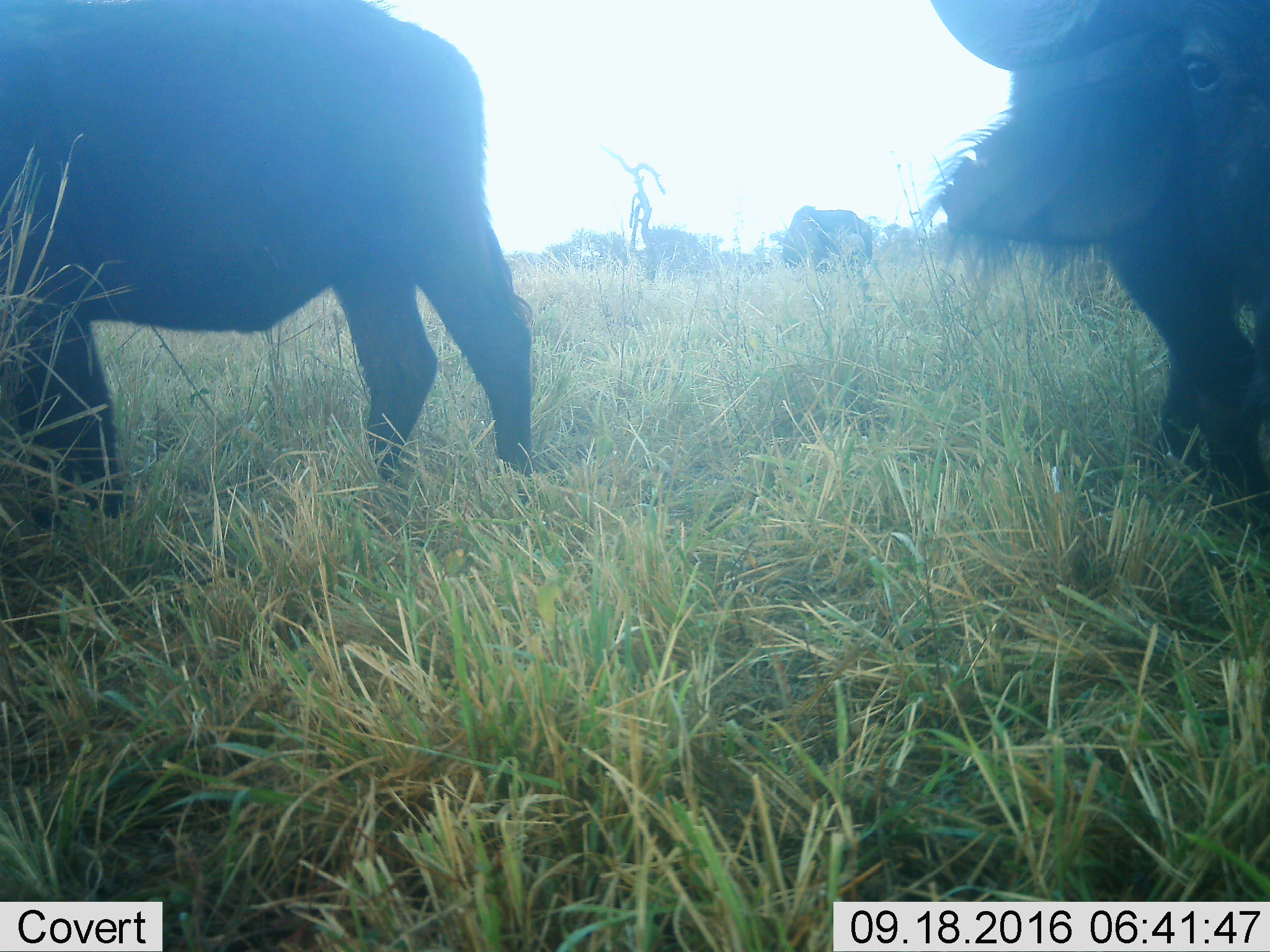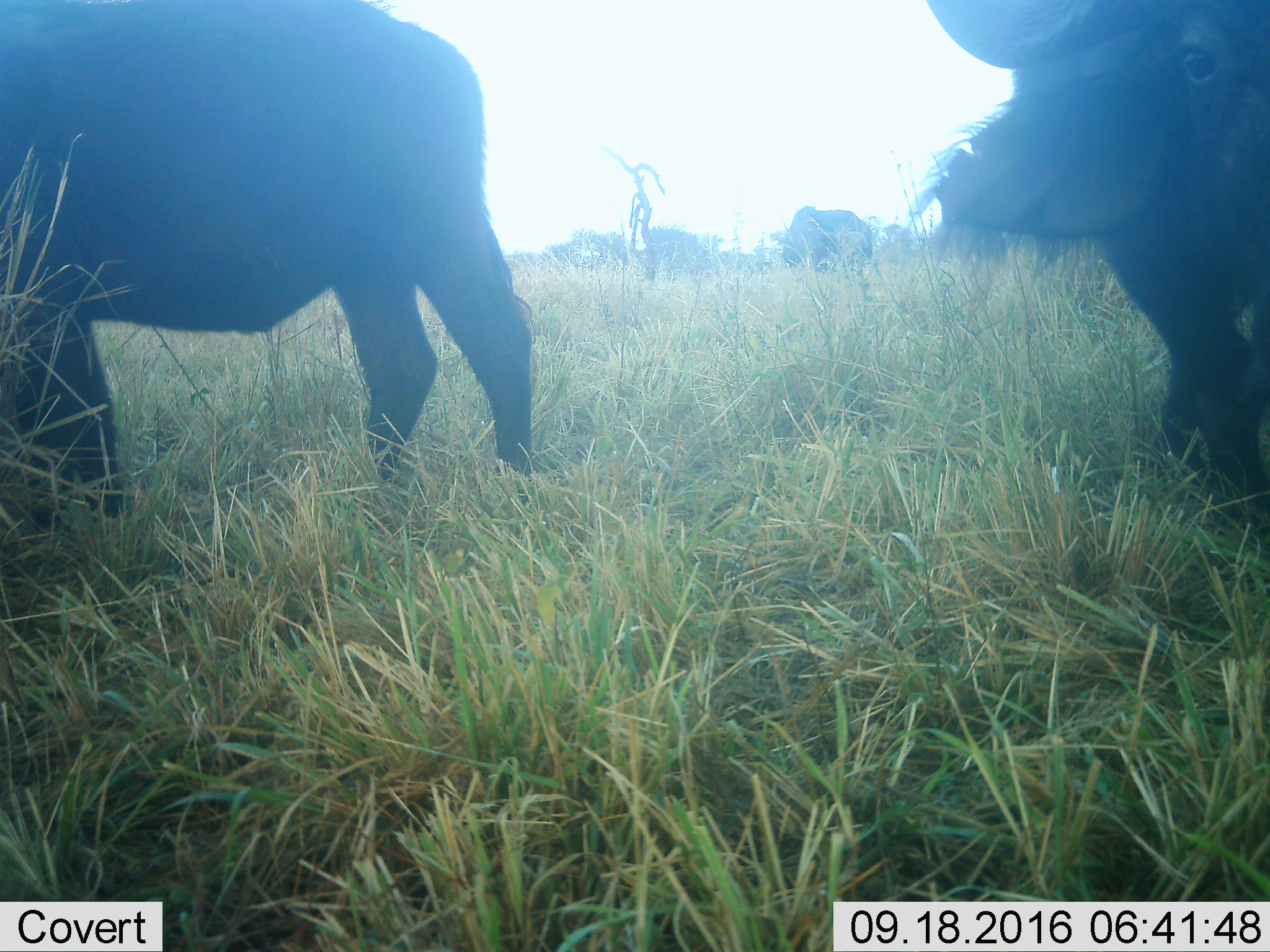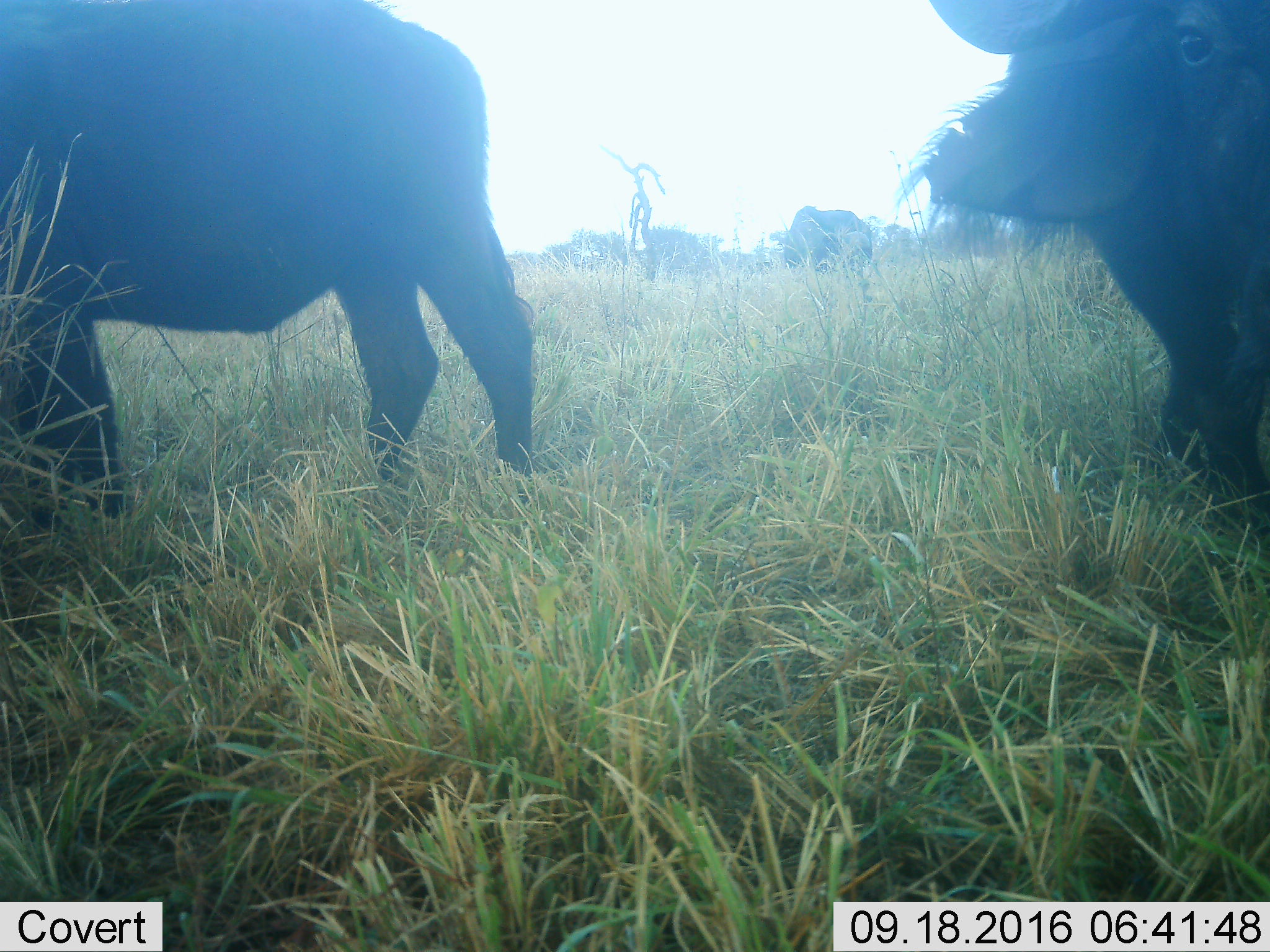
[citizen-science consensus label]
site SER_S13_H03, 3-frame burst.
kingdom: Animalia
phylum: Chordata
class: Mammalia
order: Artiodactyla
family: Bovidae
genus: Syncerus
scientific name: Syncerus caffer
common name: african buffalo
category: buffalo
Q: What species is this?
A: Buffalo (african buffalo) (Syncerus caffer).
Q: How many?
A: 3.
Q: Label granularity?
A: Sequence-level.